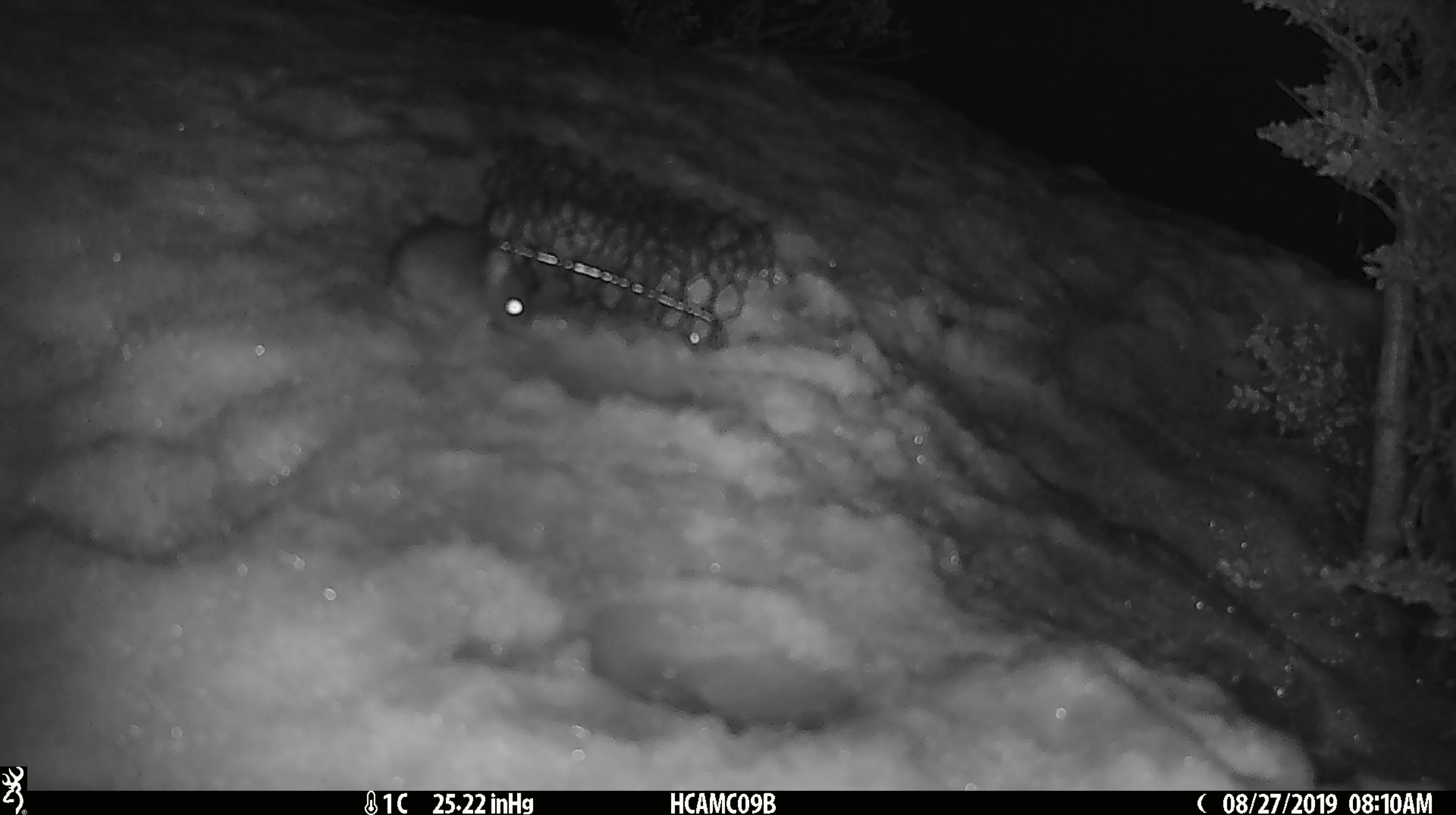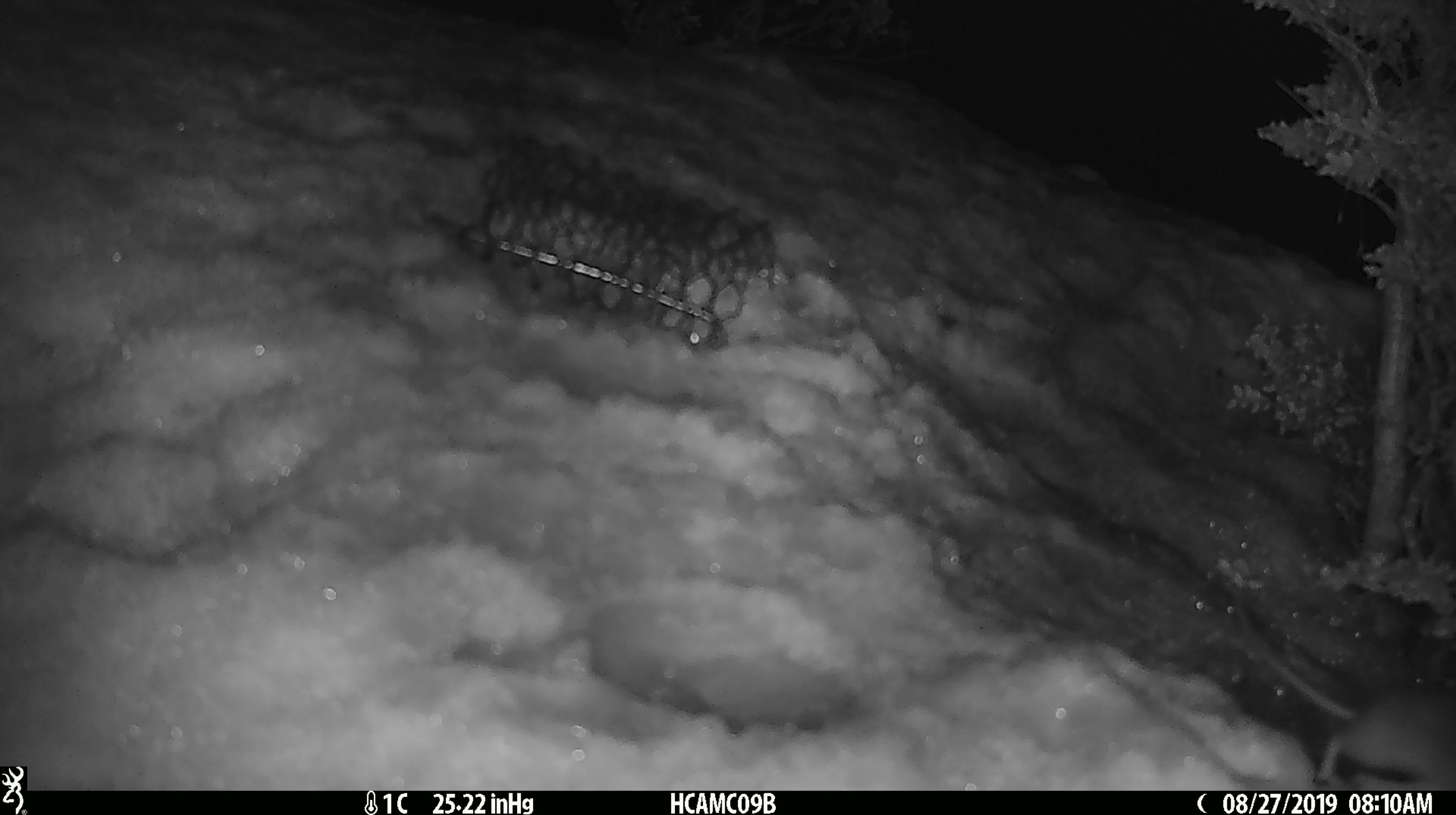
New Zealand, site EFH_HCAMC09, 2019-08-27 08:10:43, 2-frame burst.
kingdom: Animalia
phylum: Chordata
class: Mammalia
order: Rodentia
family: Muridae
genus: Mus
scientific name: Mus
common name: mouse